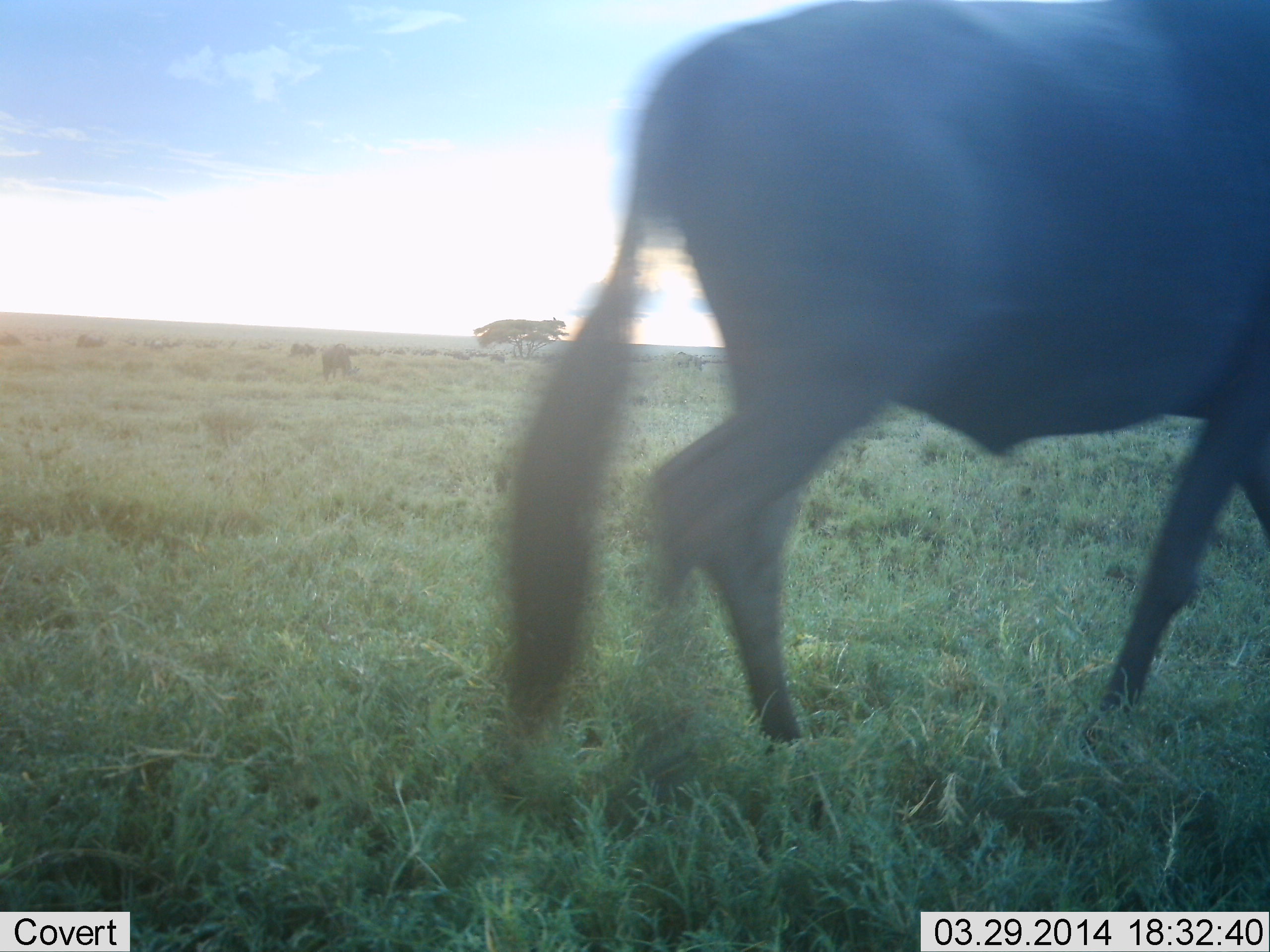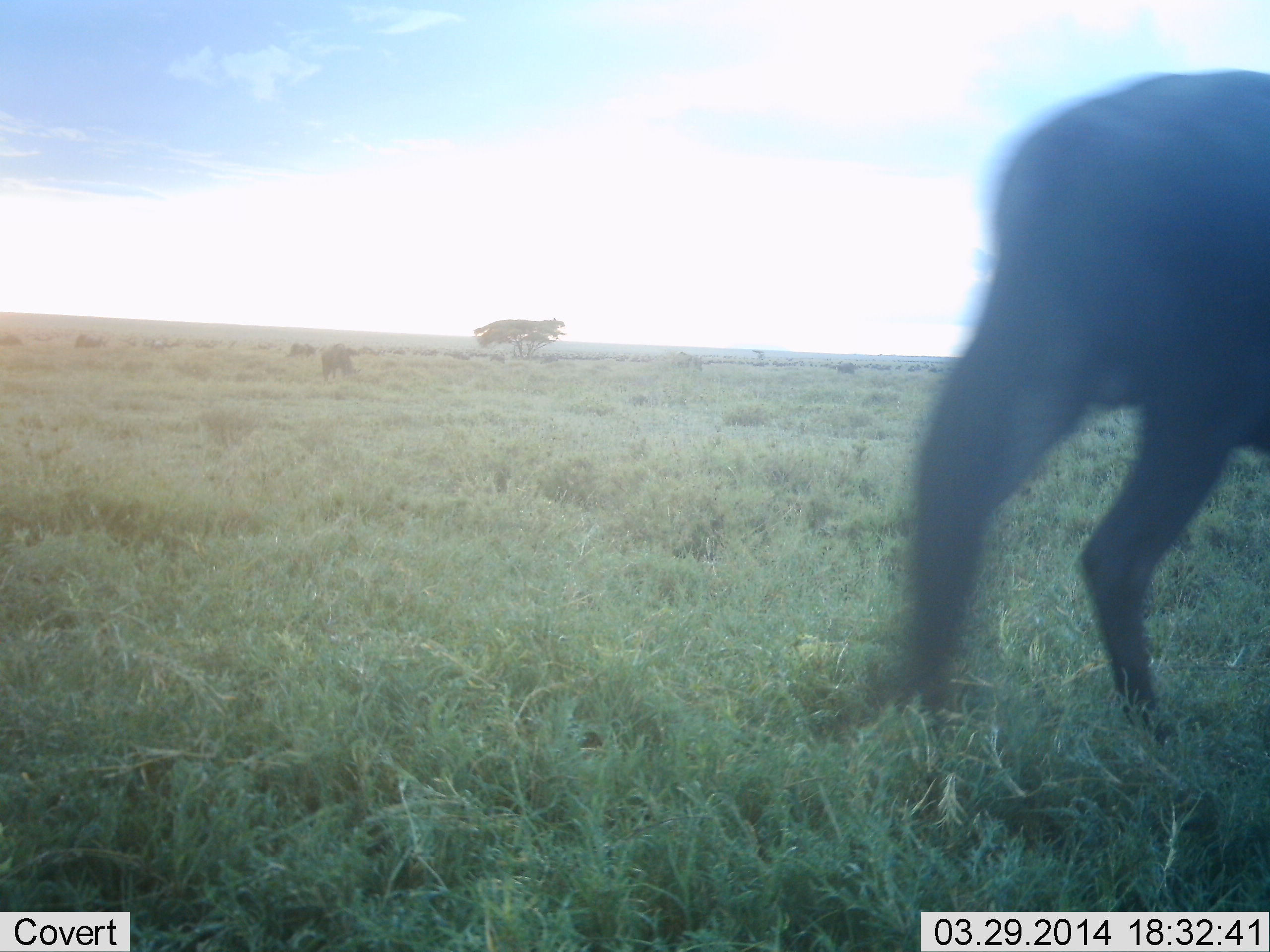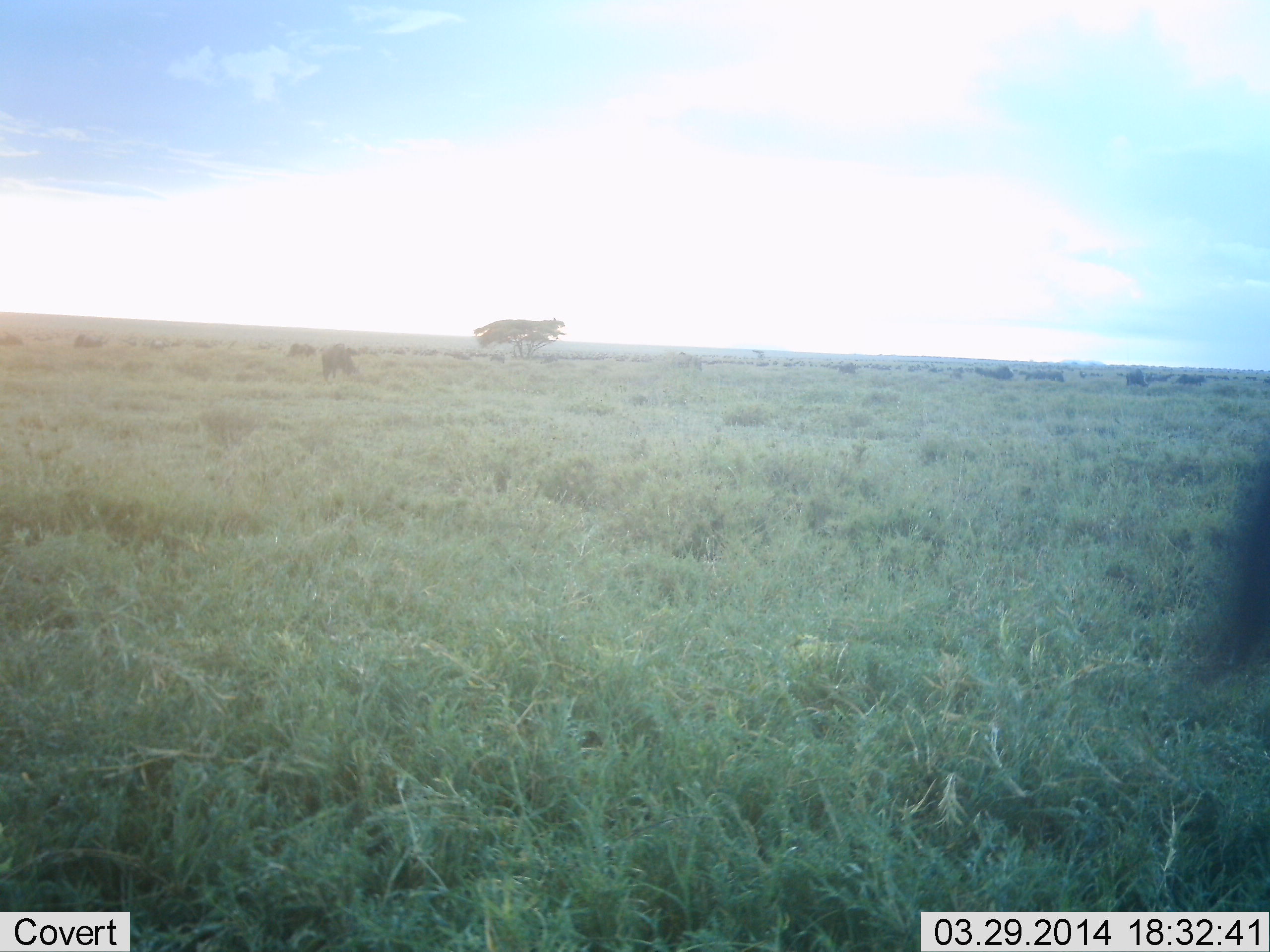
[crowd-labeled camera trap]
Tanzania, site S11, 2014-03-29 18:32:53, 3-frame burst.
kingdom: Animalia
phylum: Chordata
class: Mammalia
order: Artiodactyla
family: Bovidae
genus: Connochaetes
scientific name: Connochaetes taurinus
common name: blue wildebeest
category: wildebeest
Wildebeest (blue wildebeest) (Connochaetes taurinus), count 1. Behavior (volunteer vote fractions): standing 15%, resting 0%, moving 93%, interacting 0%. Young present (vote fraction): 0%. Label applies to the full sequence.